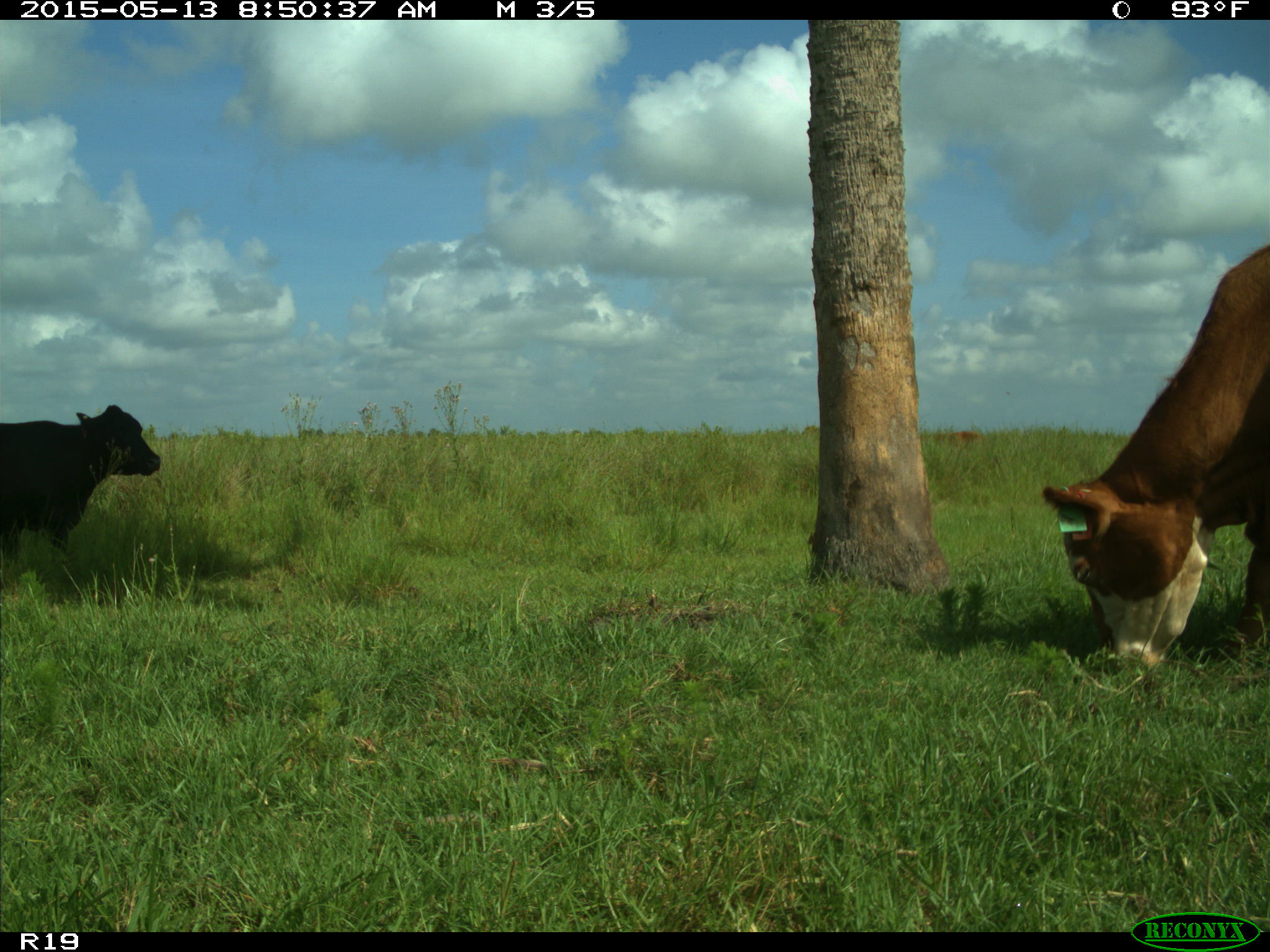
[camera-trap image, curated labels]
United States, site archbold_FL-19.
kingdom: Animalia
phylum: Chordata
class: Mammalia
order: Artiodactyla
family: Bovidae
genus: Bos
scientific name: Bos taurus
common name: domestic cow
Bos taurus (domestic cow).